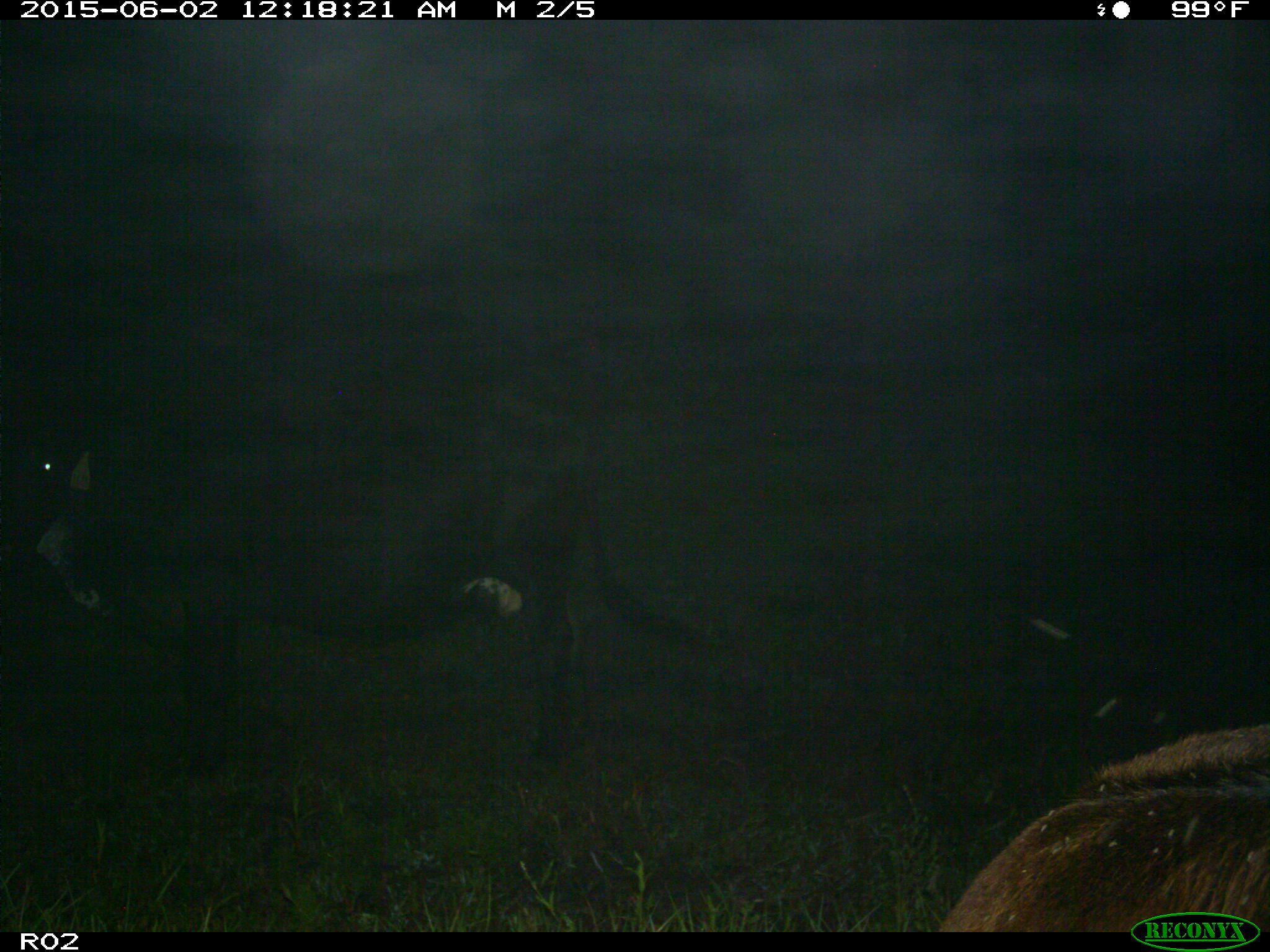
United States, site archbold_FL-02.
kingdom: Animalia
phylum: Chordata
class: Mammalia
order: Artiodactyla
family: Bovidae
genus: Bos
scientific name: Bos taurus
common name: domestic cow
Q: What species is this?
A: Bos taurus (domestic cow).